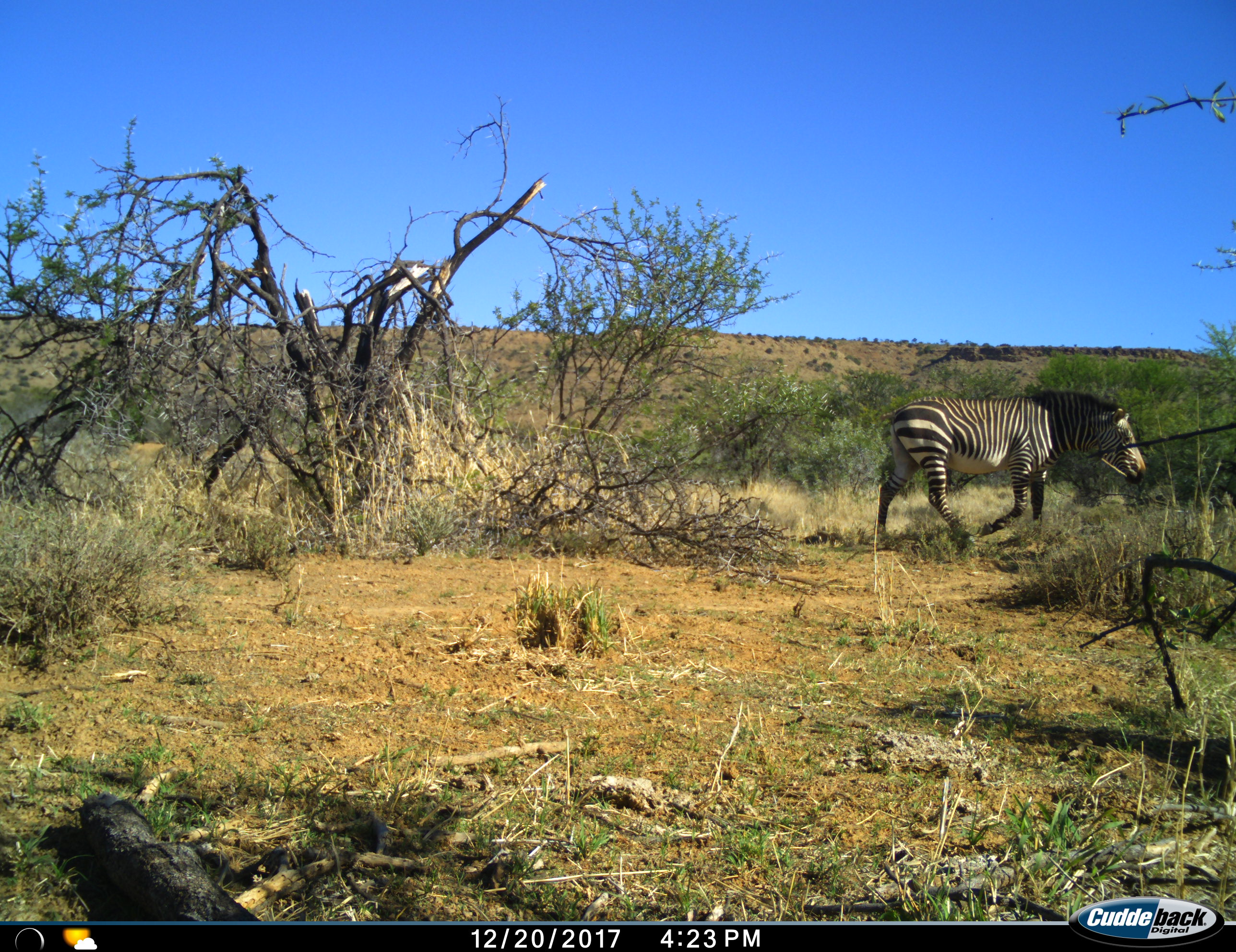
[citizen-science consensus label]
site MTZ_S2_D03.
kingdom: Animalia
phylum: Chordata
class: Mammalia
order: Perissodactyla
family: Equidae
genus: Equus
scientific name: Equus zebra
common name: mountain zebra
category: zebramountain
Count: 1.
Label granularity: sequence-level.